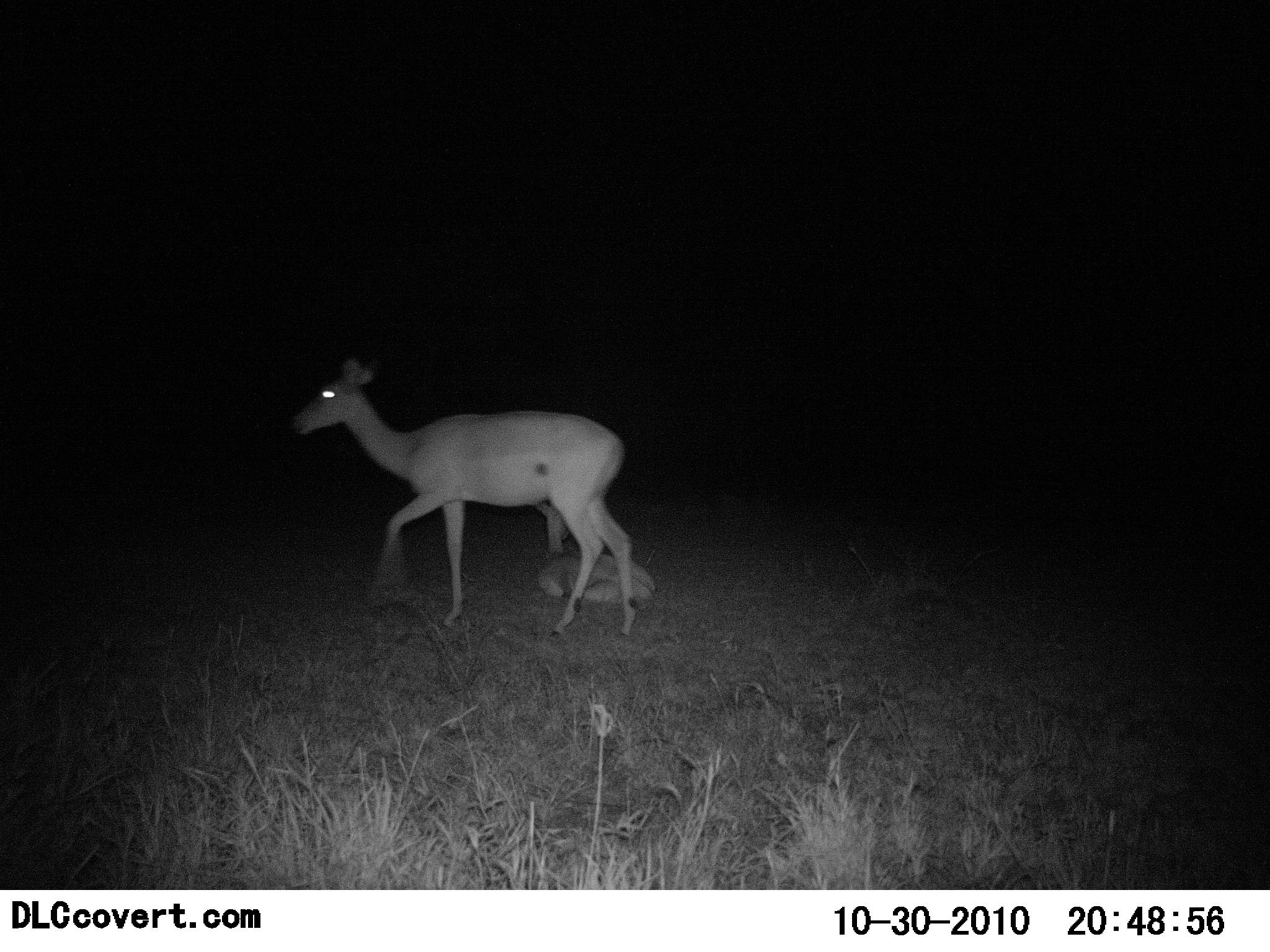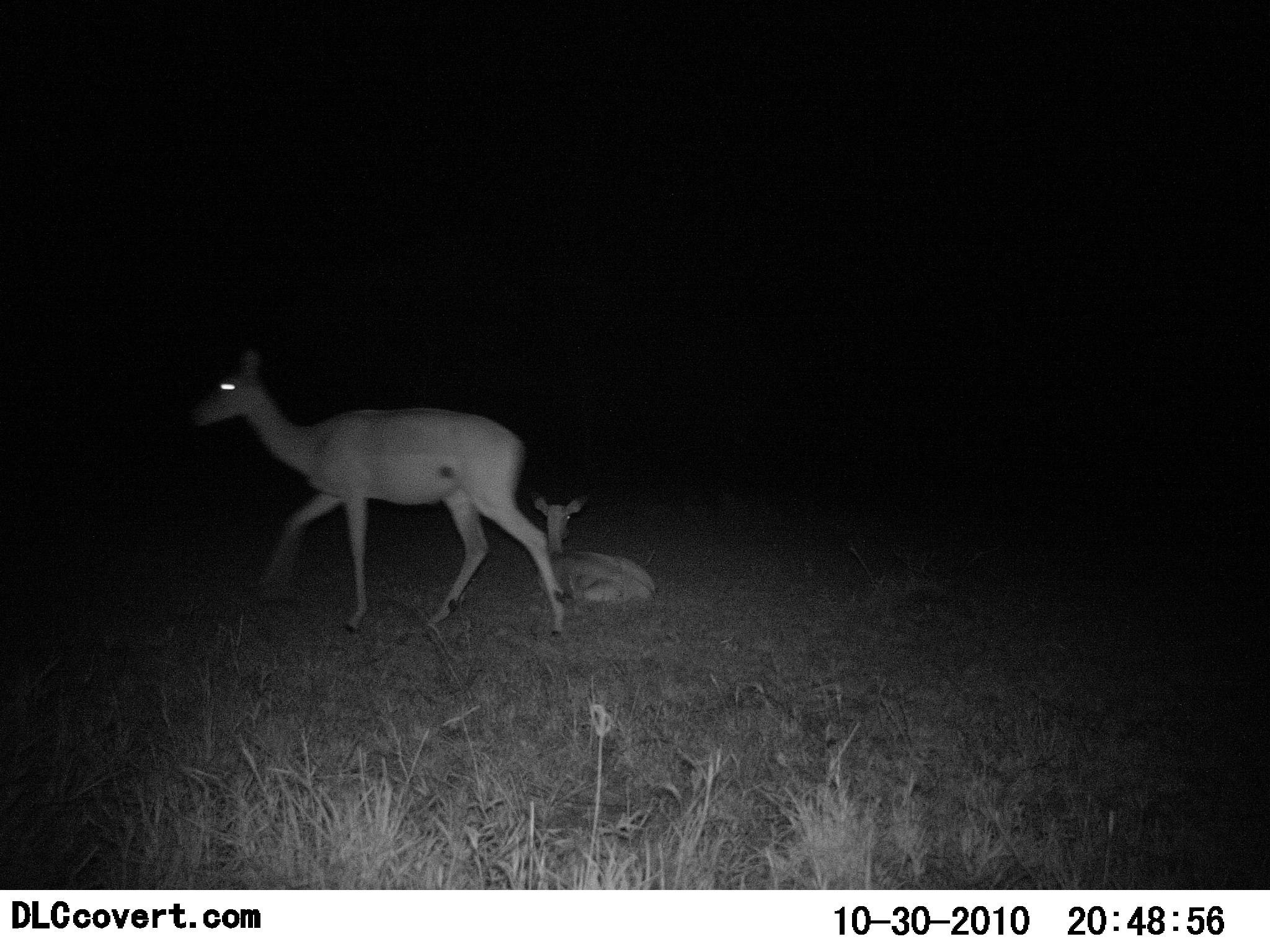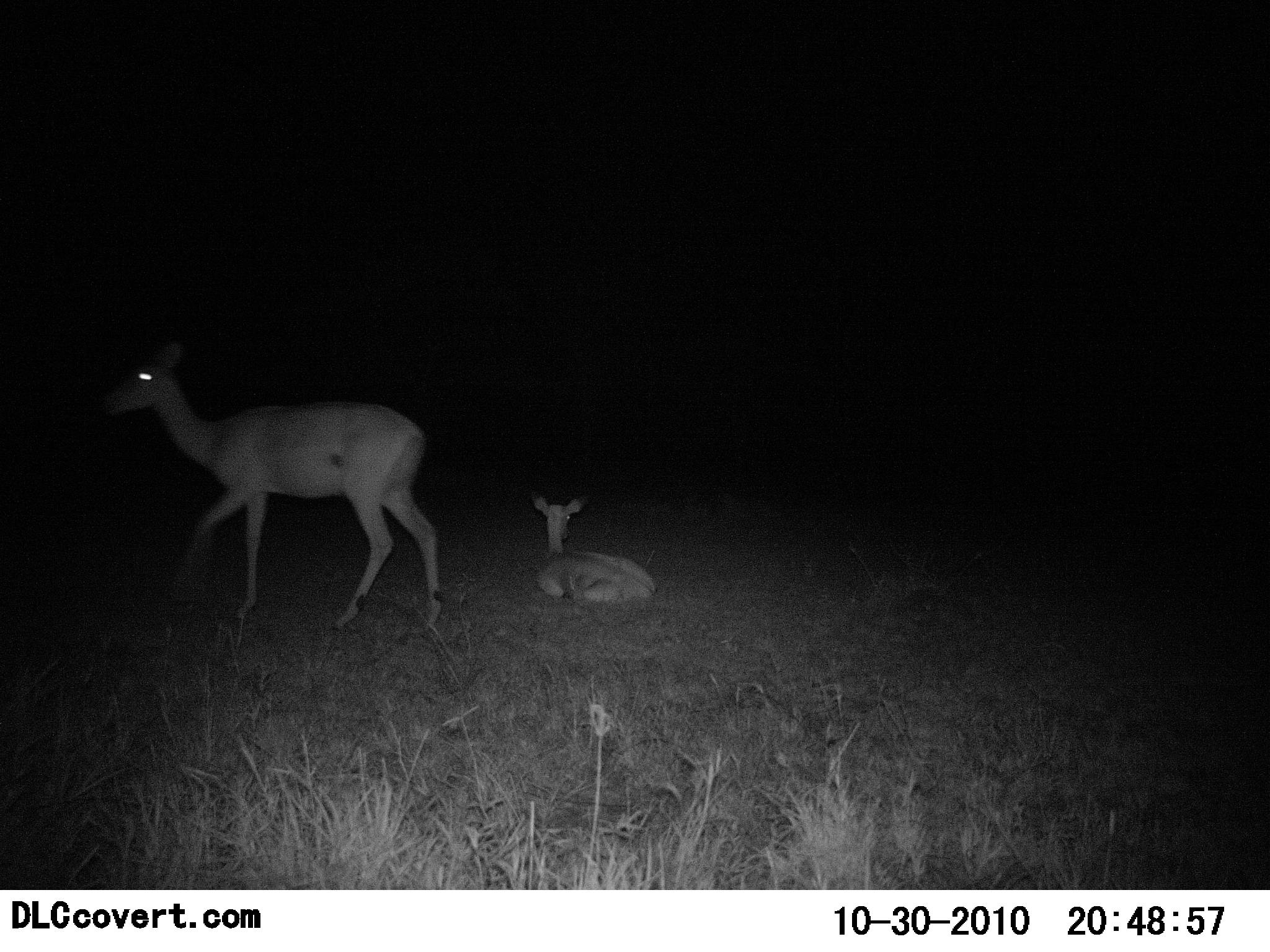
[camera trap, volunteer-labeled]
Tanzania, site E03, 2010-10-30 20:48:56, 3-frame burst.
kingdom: Animalia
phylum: Chordata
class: Mammalia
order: Artiodactyla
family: Bovidae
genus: Aepyceros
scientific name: Aepyceros melampus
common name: impala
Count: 2.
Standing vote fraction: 0%.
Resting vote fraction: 92%.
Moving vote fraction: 85%.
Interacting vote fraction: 0%.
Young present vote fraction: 54%.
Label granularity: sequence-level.